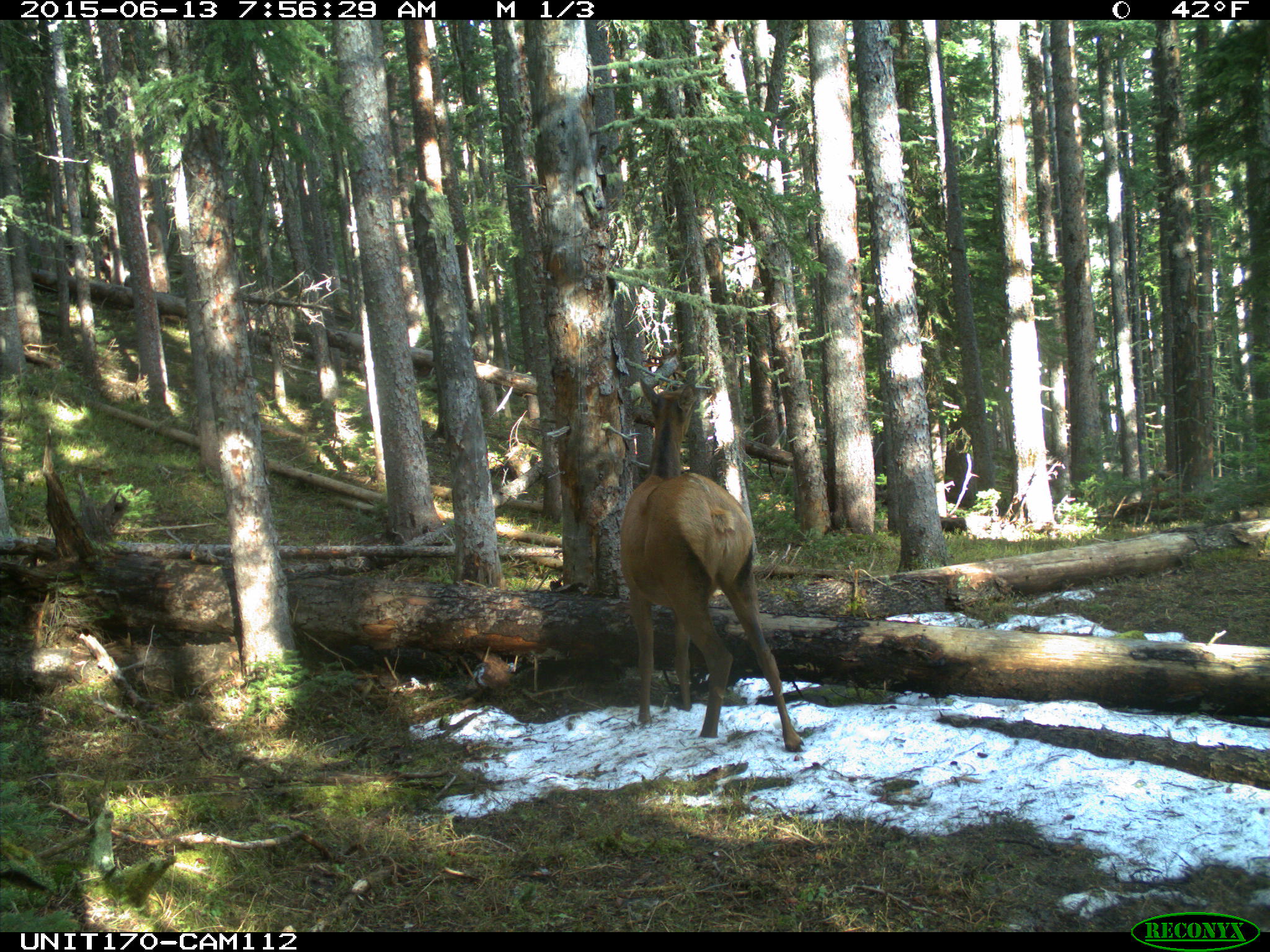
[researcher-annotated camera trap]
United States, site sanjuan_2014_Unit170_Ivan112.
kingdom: Animalia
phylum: Chordata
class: Mammalia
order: Artiodactyla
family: Cervidae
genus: Cervus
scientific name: Cervus elaphus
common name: red deer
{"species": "Cervus elaphus (red deer)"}